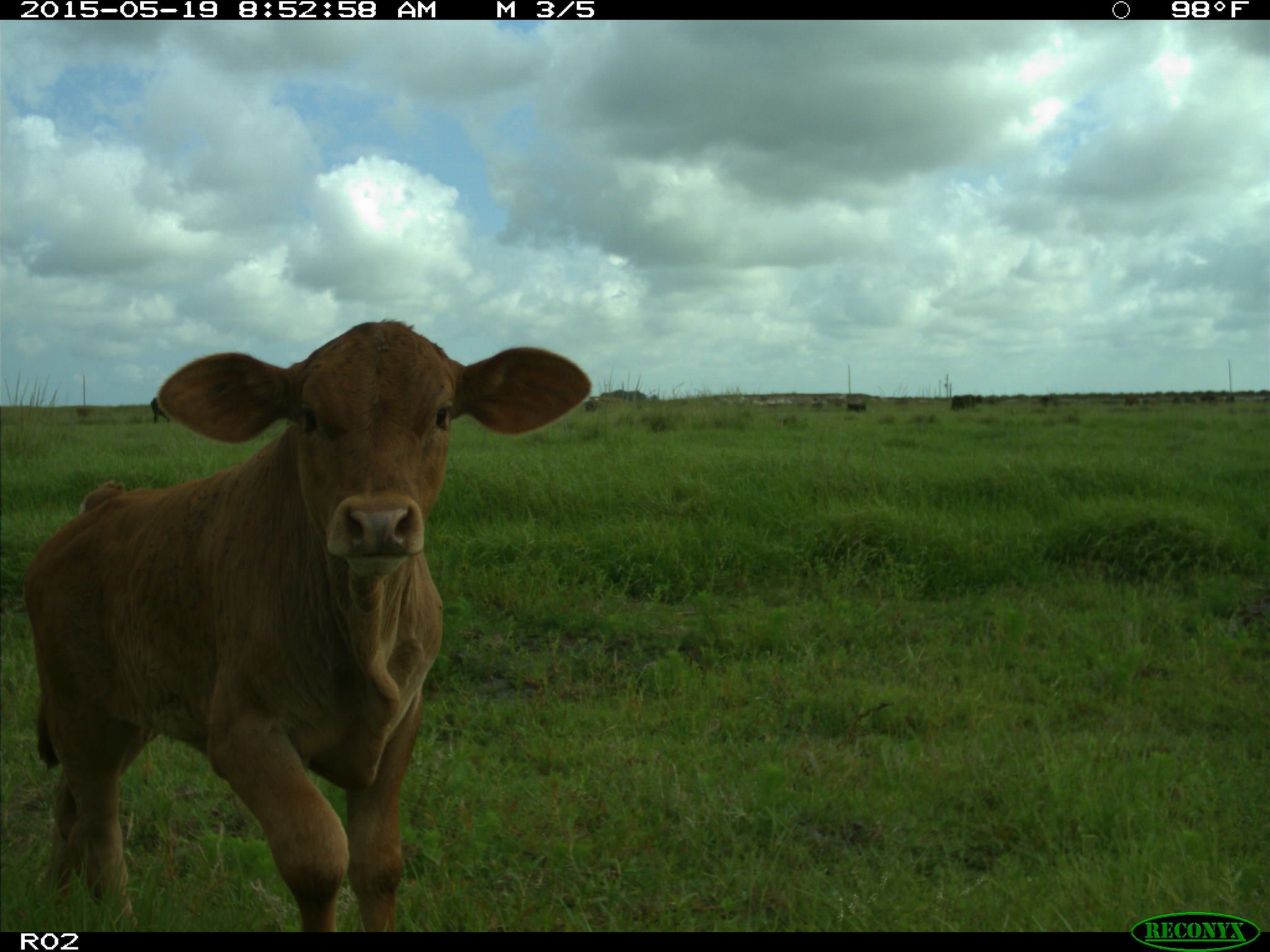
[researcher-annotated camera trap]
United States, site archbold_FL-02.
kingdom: Animalia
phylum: Chordata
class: Mammalia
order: Artiodactyla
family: Bovidae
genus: Bos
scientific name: Bos taurus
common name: domestic cow